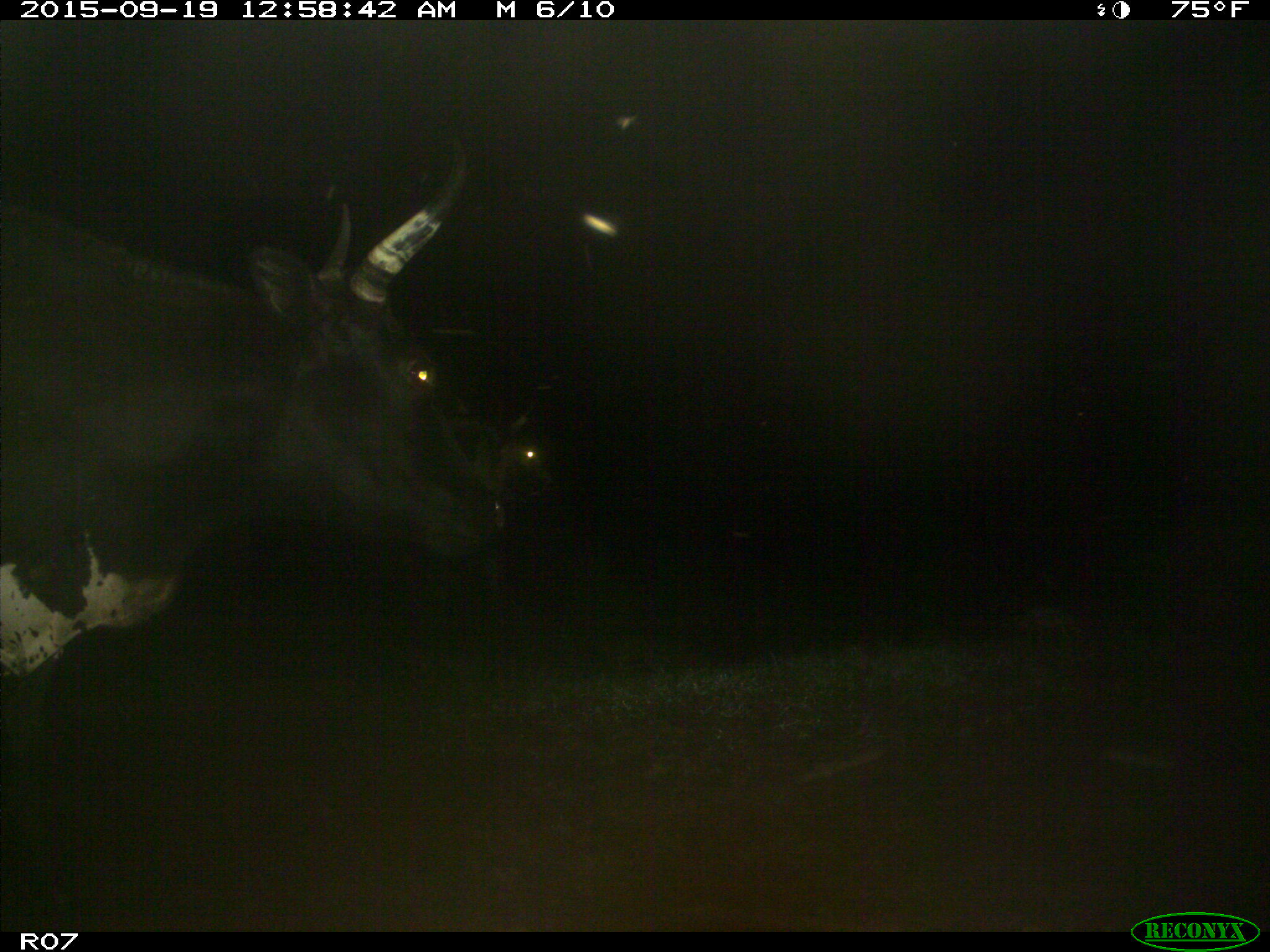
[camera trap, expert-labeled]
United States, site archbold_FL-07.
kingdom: Animalia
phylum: Chordata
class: Mammalia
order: Artiodactyla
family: Bovidae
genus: Bos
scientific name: Bos taurus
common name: domestic cow